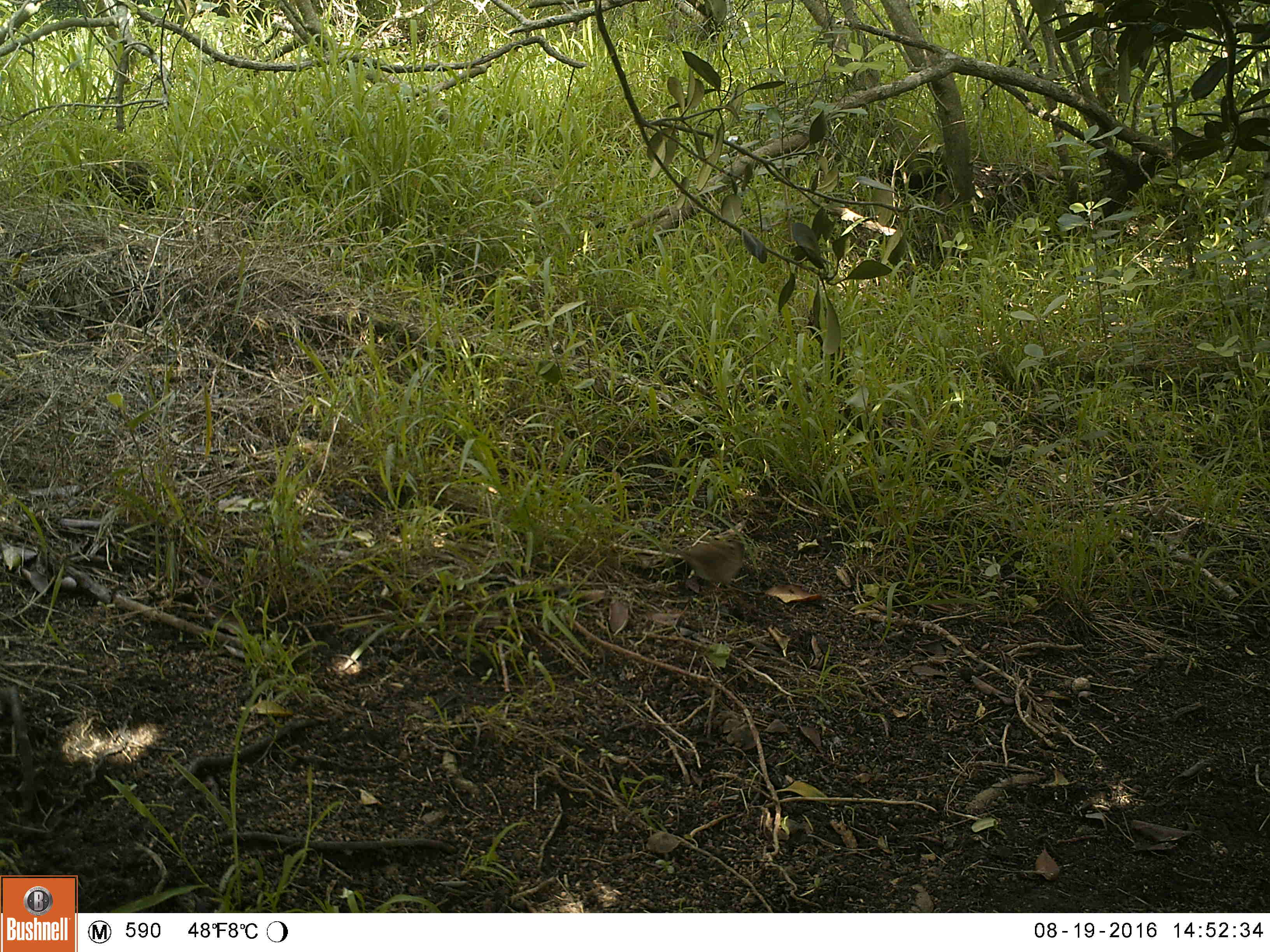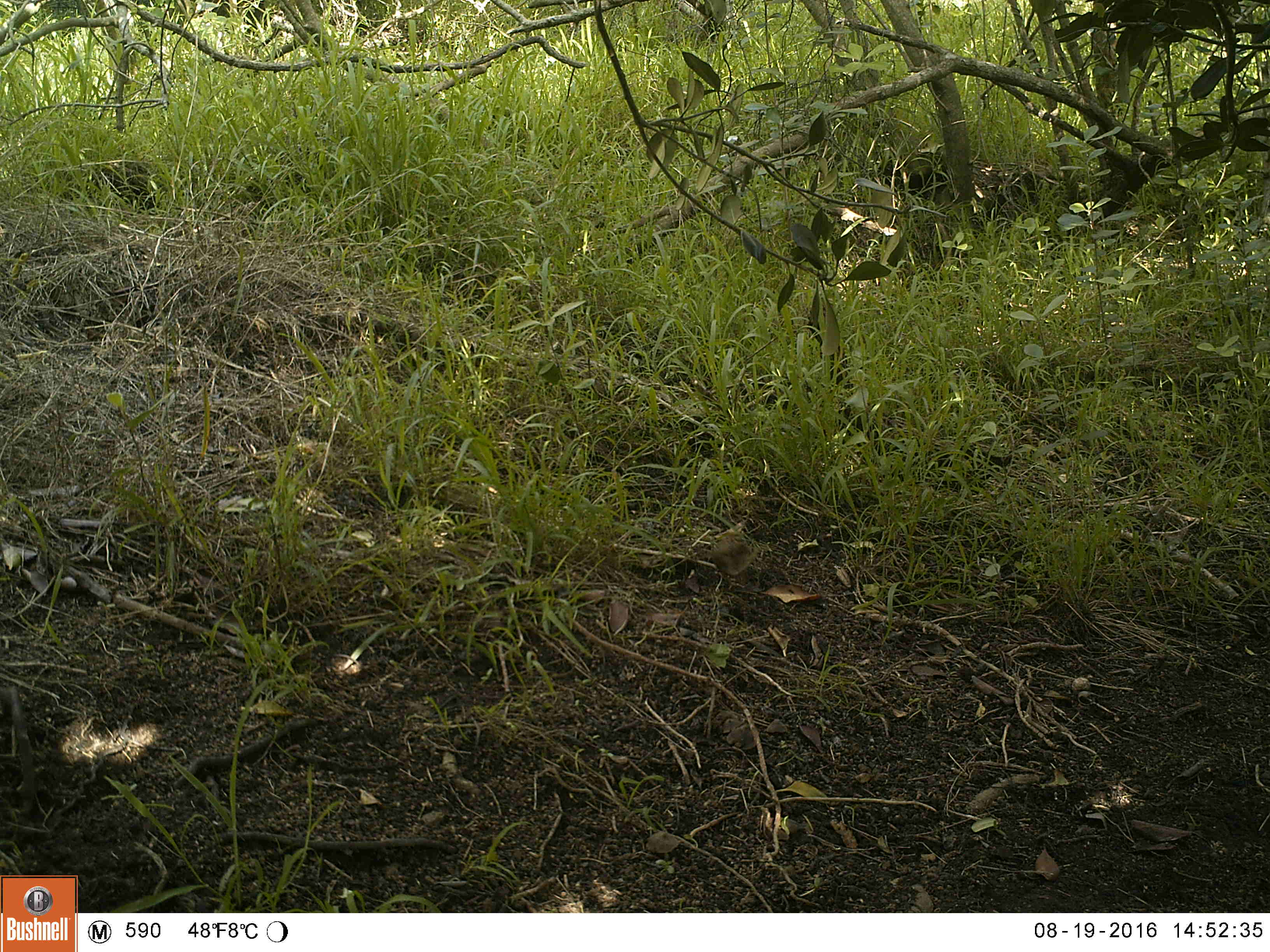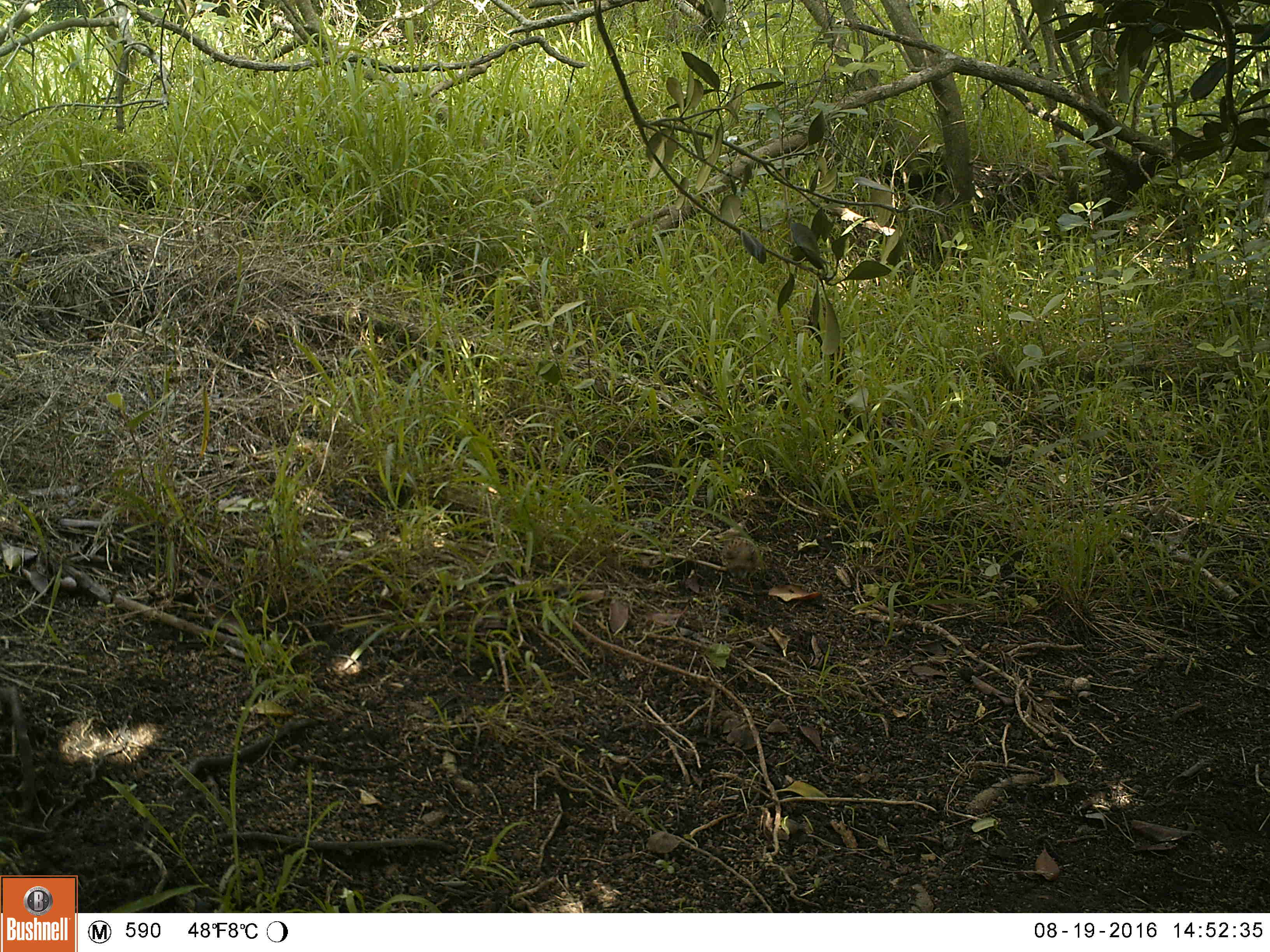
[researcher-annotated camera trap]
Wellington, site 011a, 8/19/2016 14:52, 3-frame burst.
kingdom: Animalia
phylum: Chordata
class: Aves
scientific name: Aves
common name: bird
Bird (Aves).